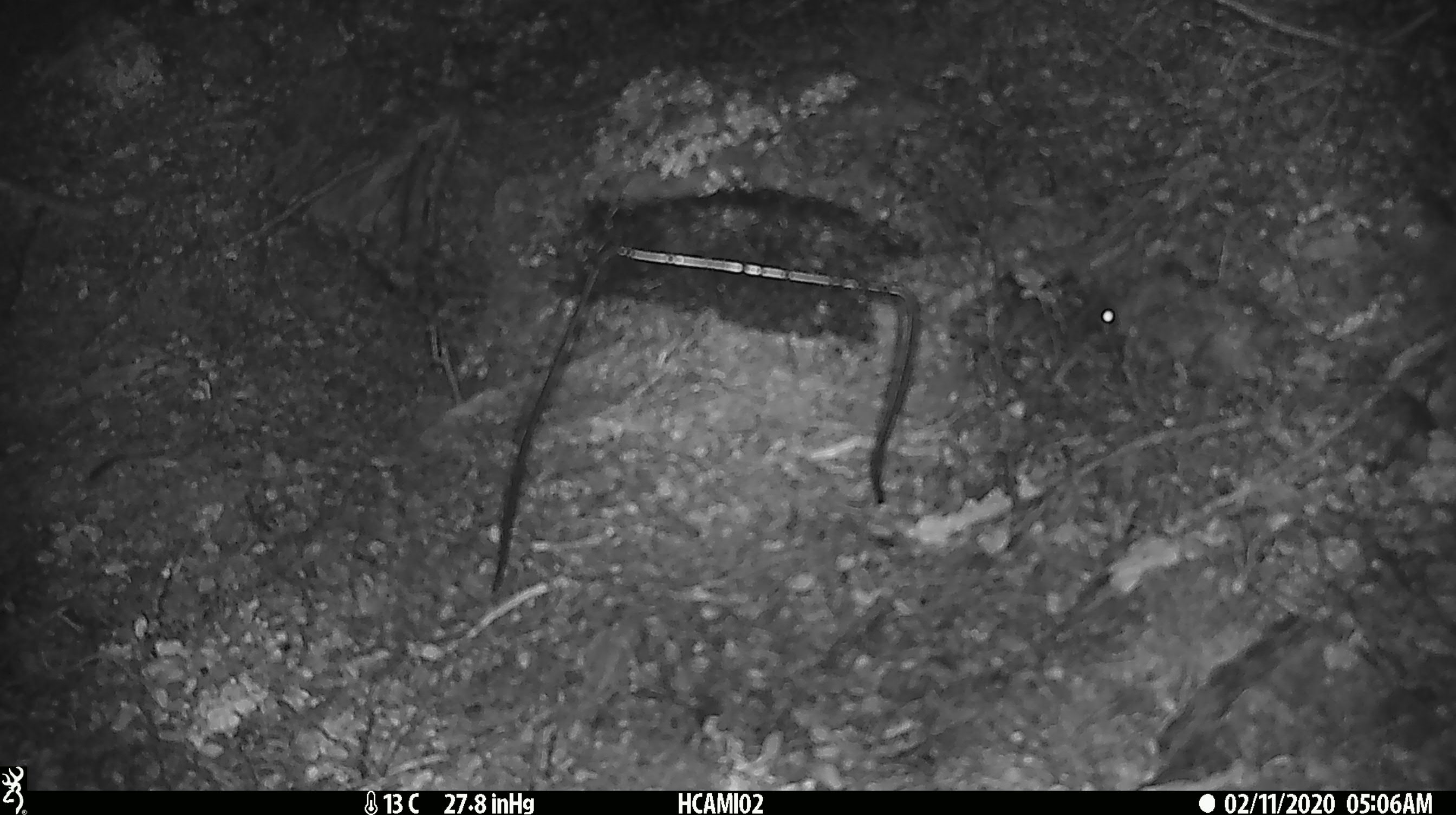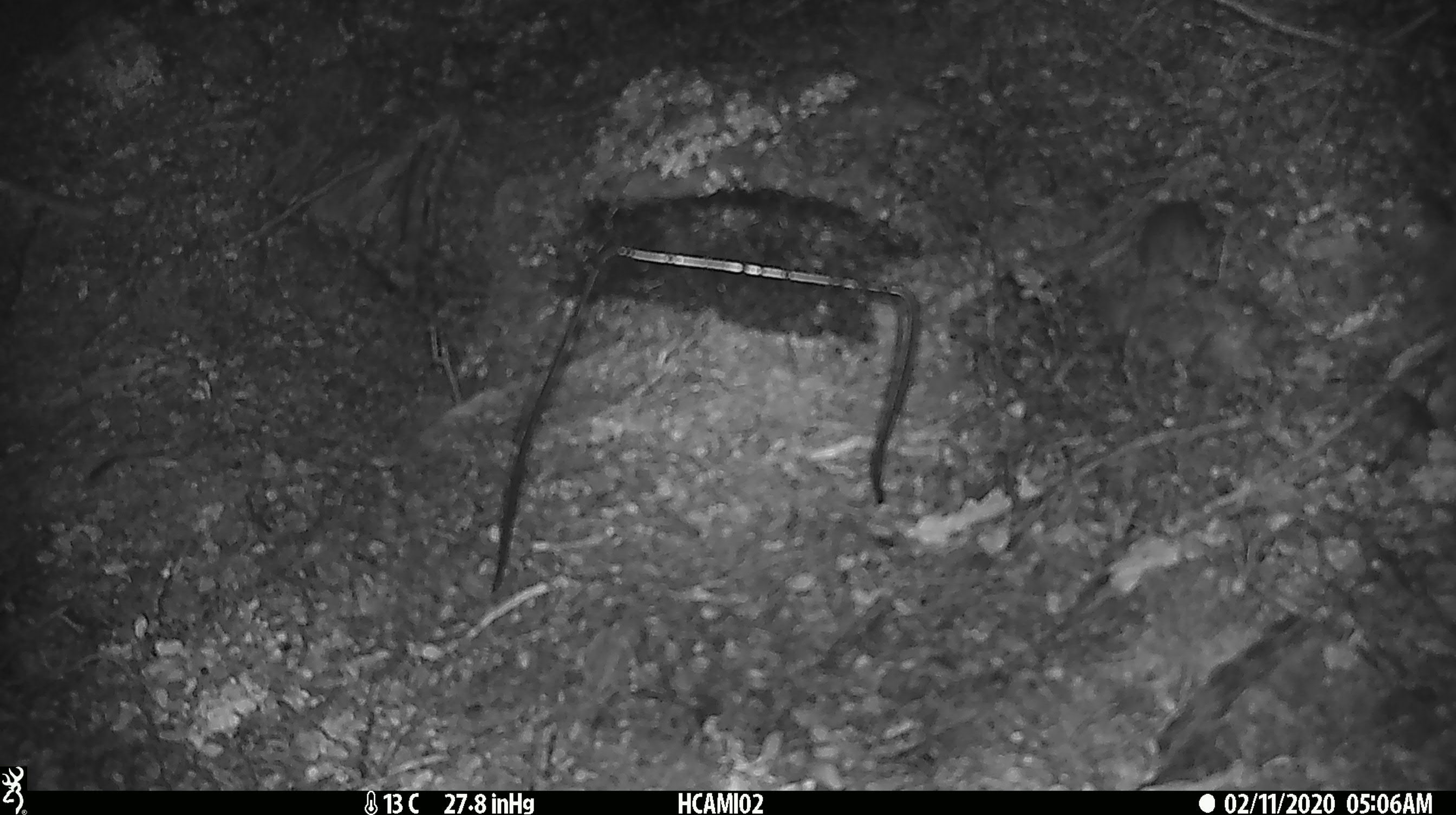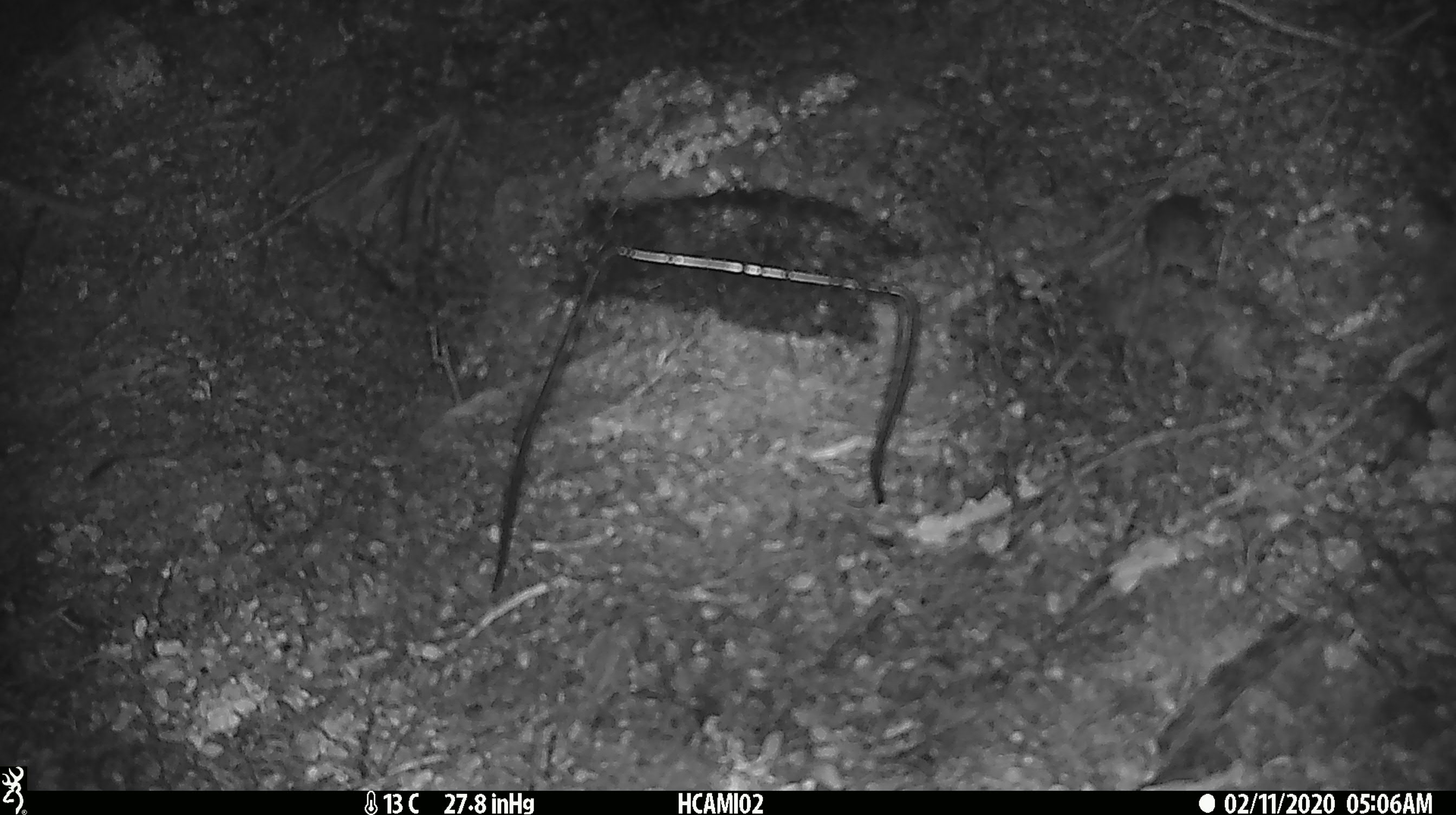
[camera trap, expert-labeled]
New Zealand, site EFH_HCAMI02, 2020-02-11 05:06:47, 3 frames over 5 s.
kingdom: Animalia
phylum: Chordata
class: Mammalia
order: Rodentia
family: Muridae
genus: Mus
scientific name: Mus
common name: mouse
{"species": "mouse (Mus)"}